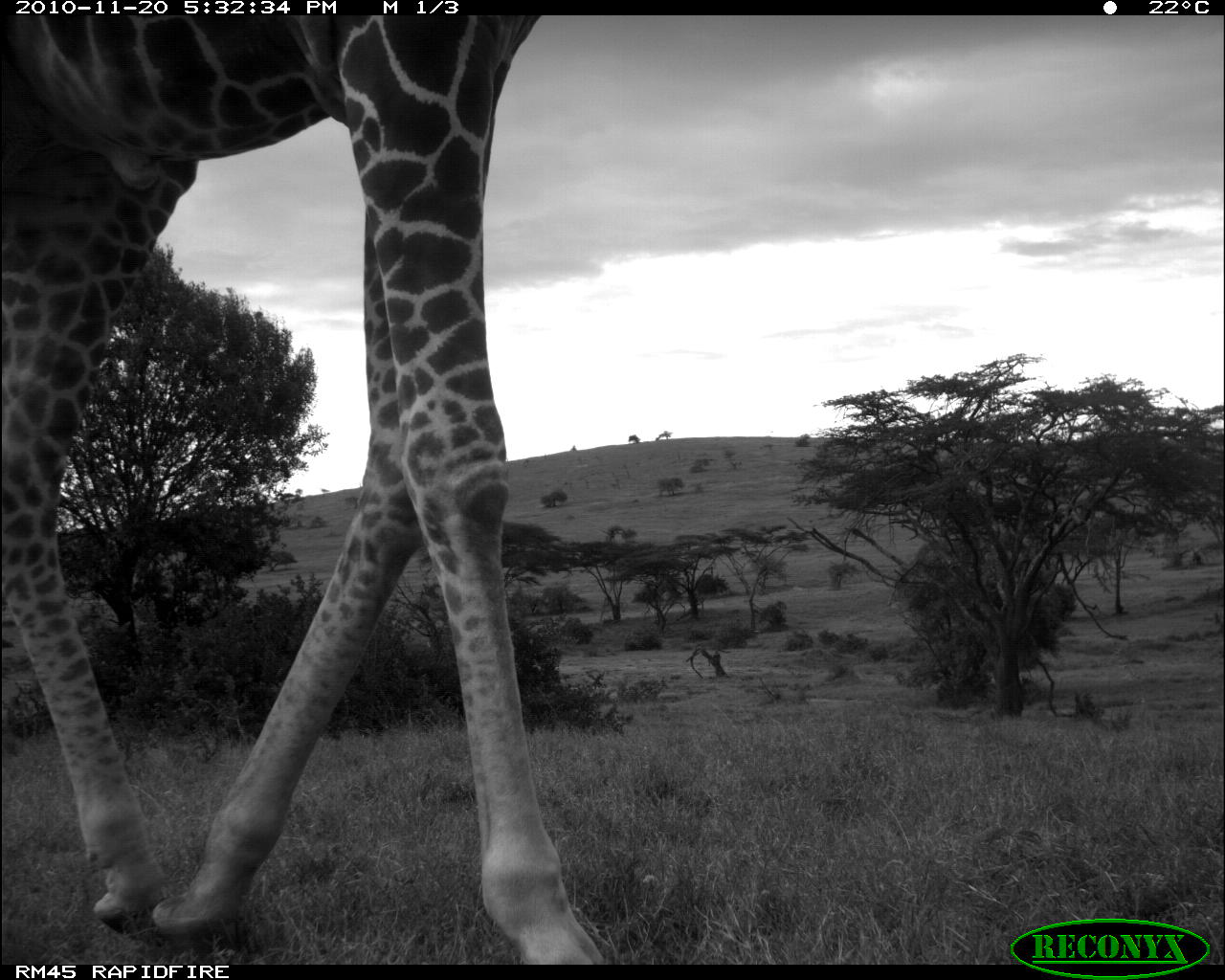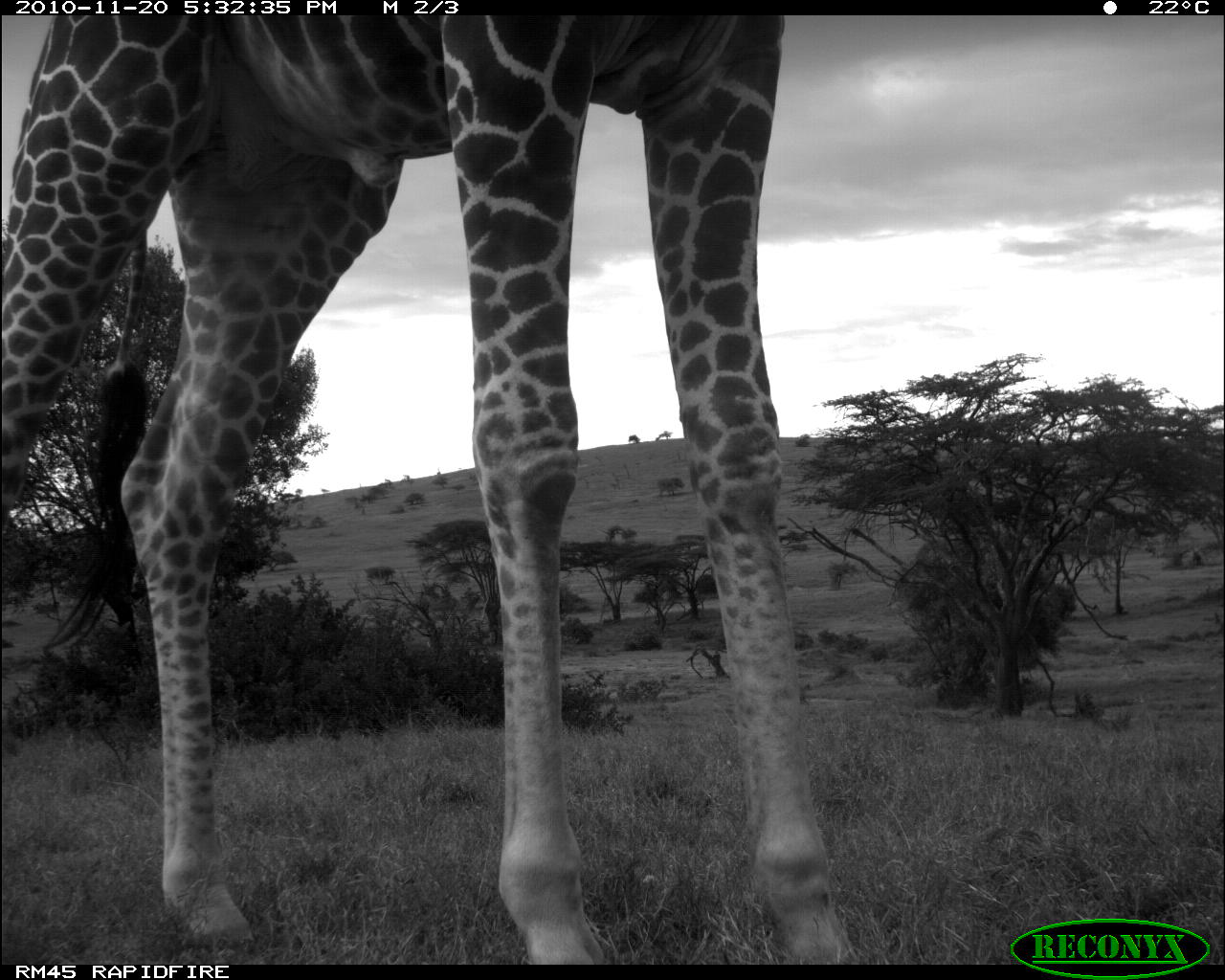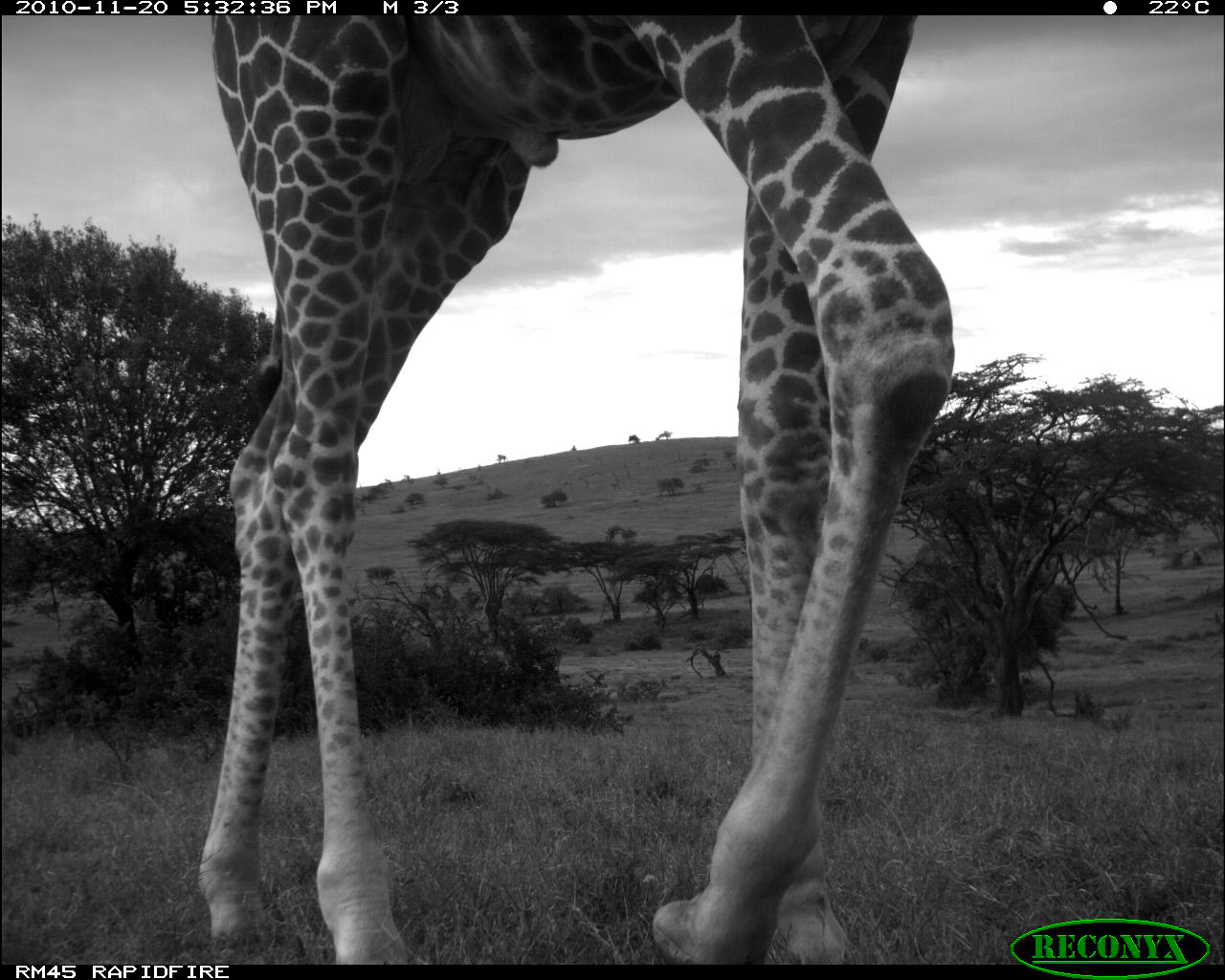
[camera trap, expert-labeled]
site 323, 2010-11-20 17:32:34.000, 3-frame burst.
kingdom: Animalia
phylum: Chordata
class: Mammalia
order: Artiodactyla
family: Giraffidae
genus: Giraffa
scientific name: Giraffa camelopardalis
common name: giraffe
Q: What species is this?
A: Giraffa camelopardalis (giraffe).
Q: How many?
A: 1.